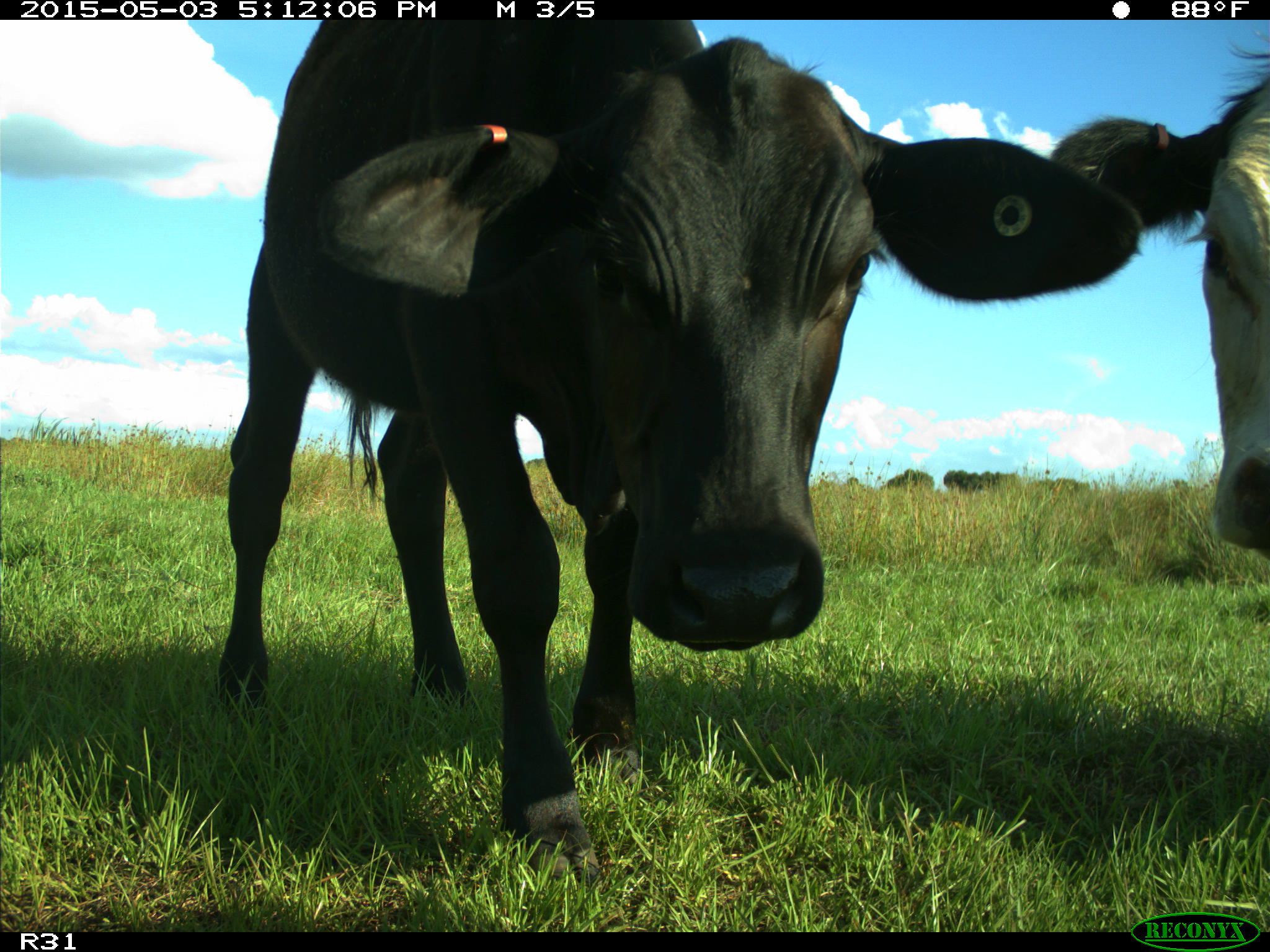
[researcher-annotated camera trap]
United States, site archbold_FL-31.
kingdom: Animalia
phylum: Chordata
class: Mammalia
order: Artiodactyla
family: Bovidae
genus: Bos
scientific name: Bos taurus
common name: domestic cow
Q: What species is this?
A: Bos taurus (domestic cow).